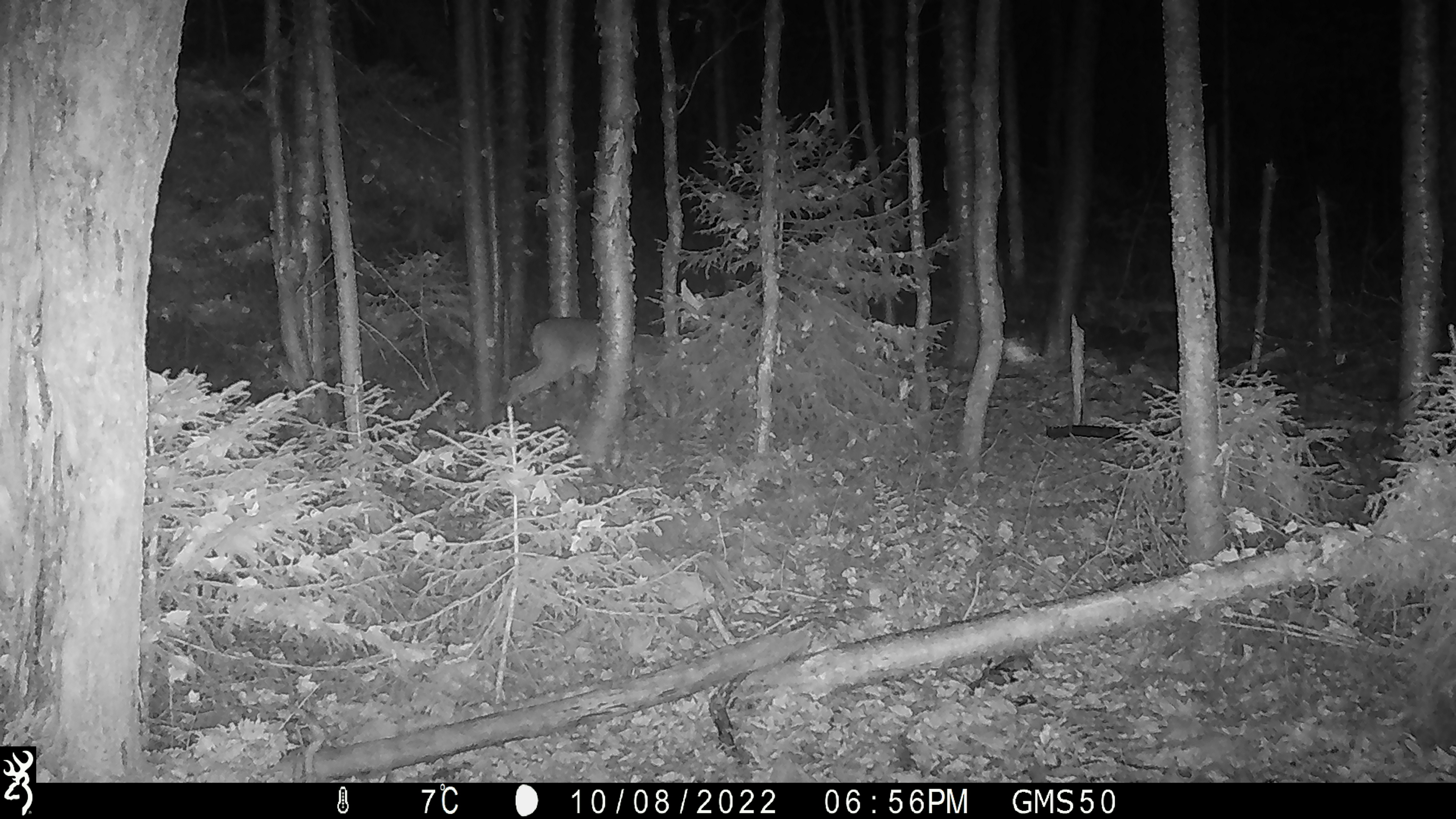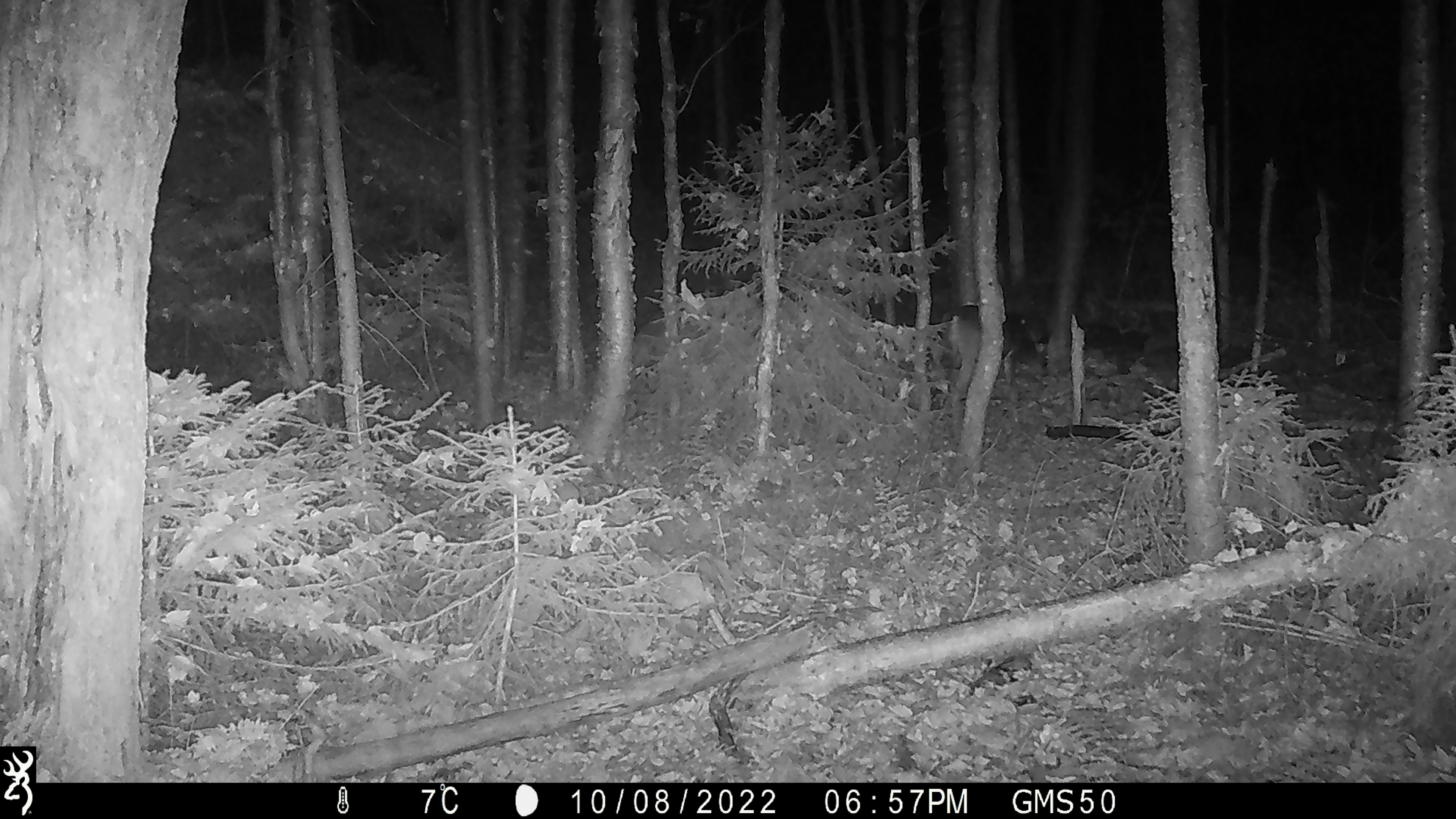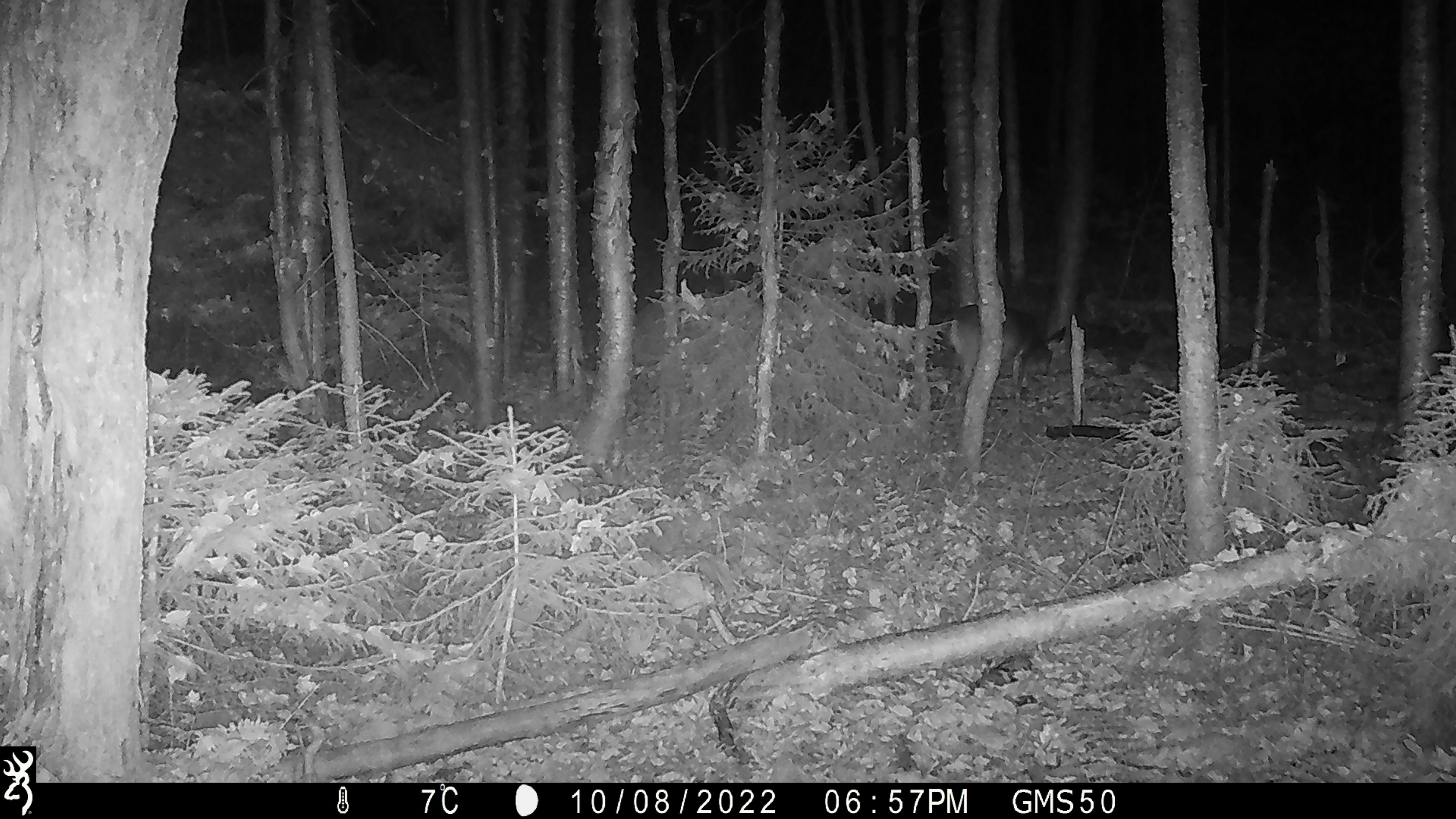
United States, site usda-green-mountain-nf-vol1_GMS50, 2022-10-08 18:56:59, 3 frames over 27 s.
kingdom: Animalia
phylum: Chordata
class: Mammalia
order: Artiodactyla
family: Cervidae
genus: Odocoileus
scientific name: Odocoileus virginianus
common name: white-tailed deer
White-tailed deer (Odocoileus virginianus).